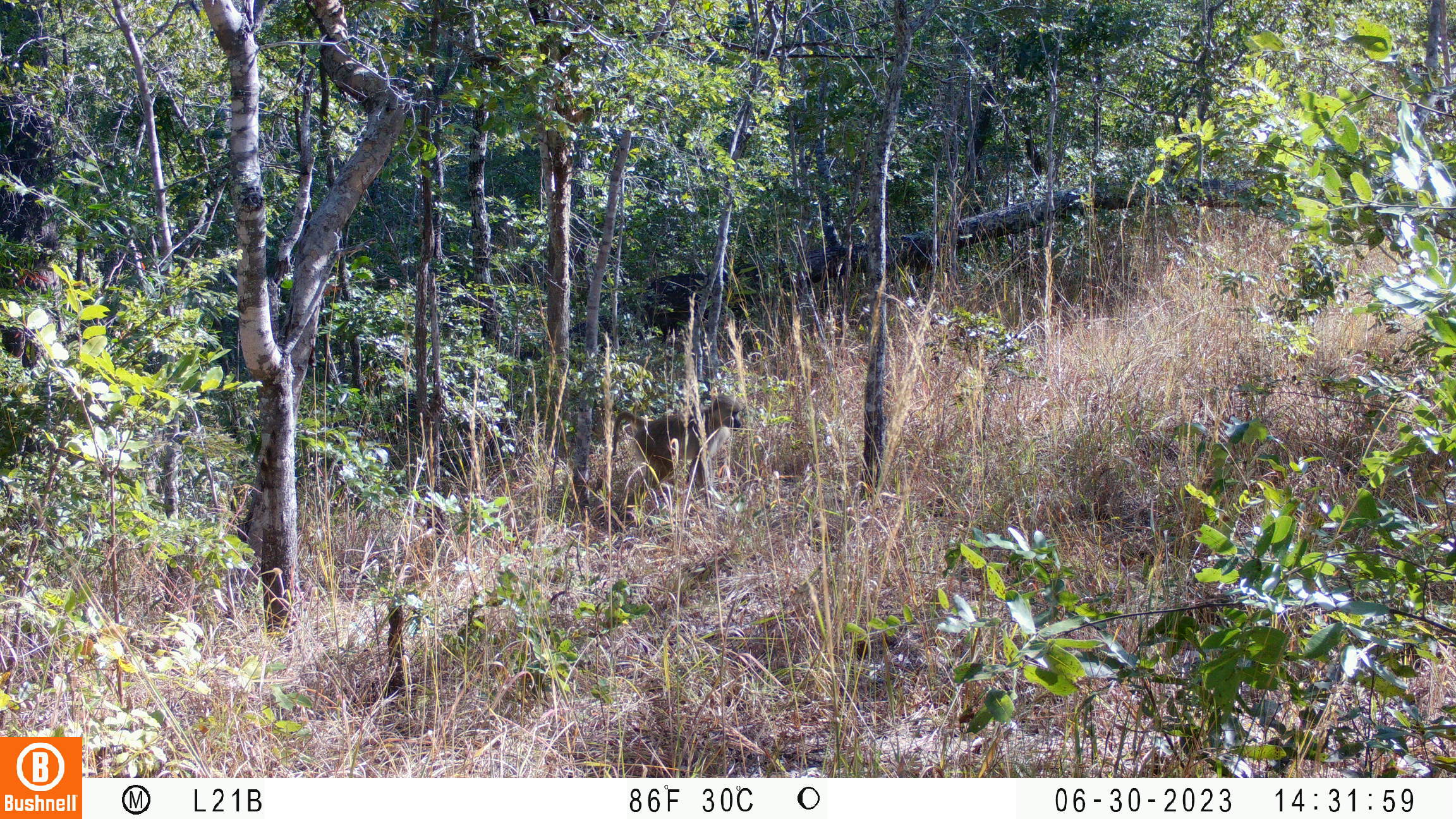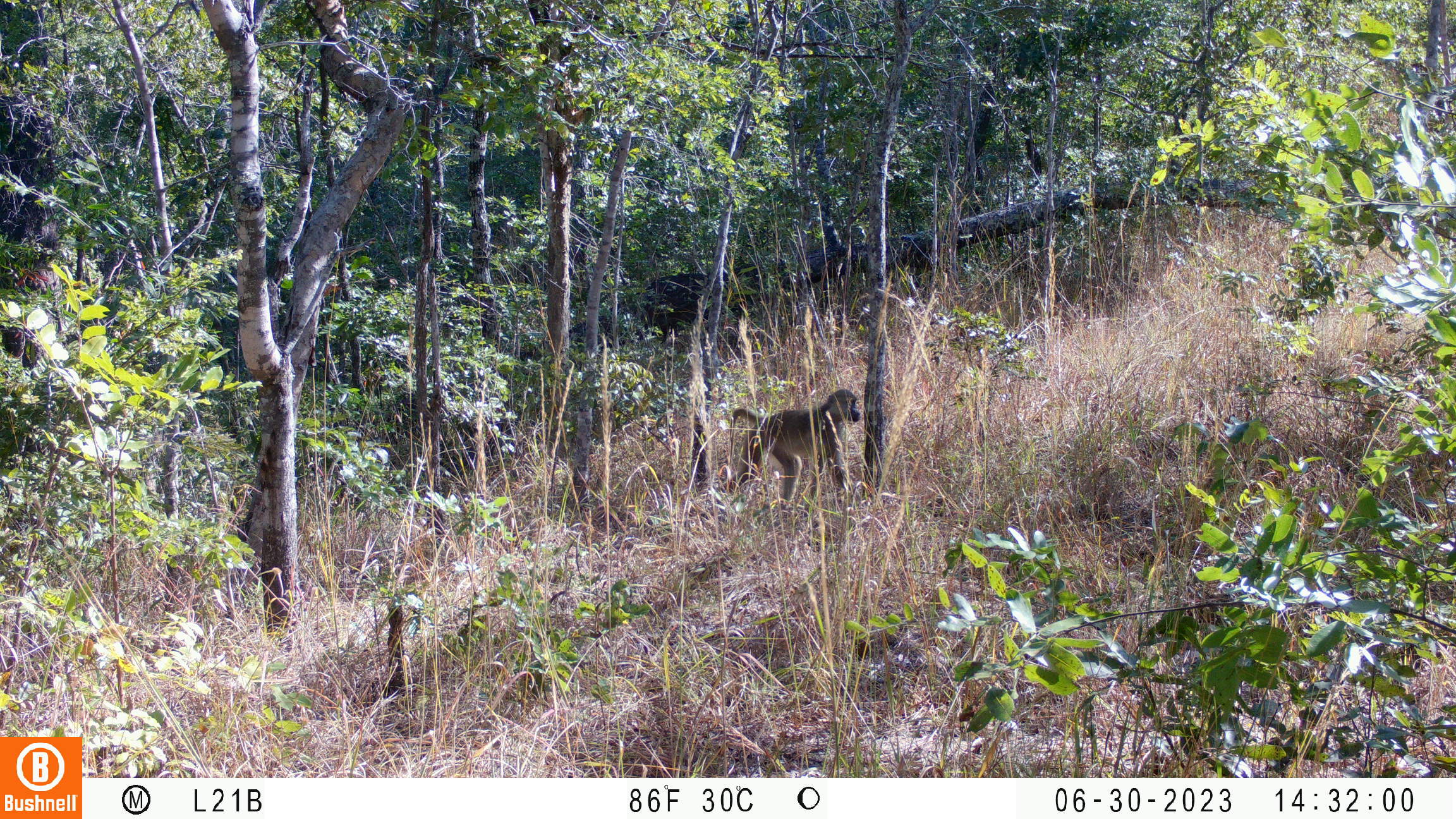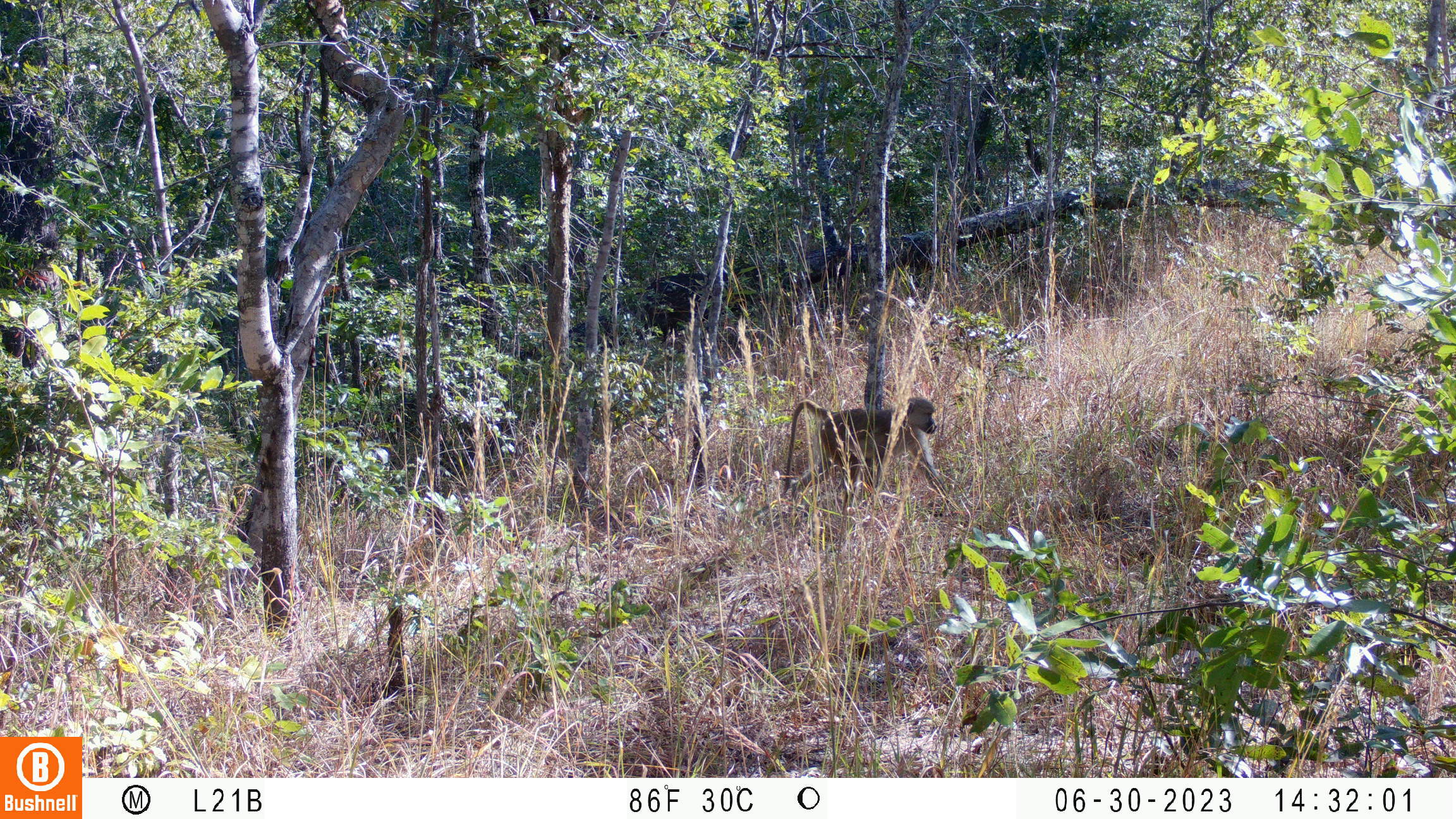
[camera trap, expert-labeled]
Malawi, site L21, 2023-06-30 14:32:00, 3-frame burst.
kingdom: Animalia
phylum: Chordata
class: Mammalia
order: Primates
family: Cercopithecidae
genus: Papio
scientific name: Papio cynocephalus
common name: yellow baboon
Yellow baboon (Papio cynocephalus), count 1.